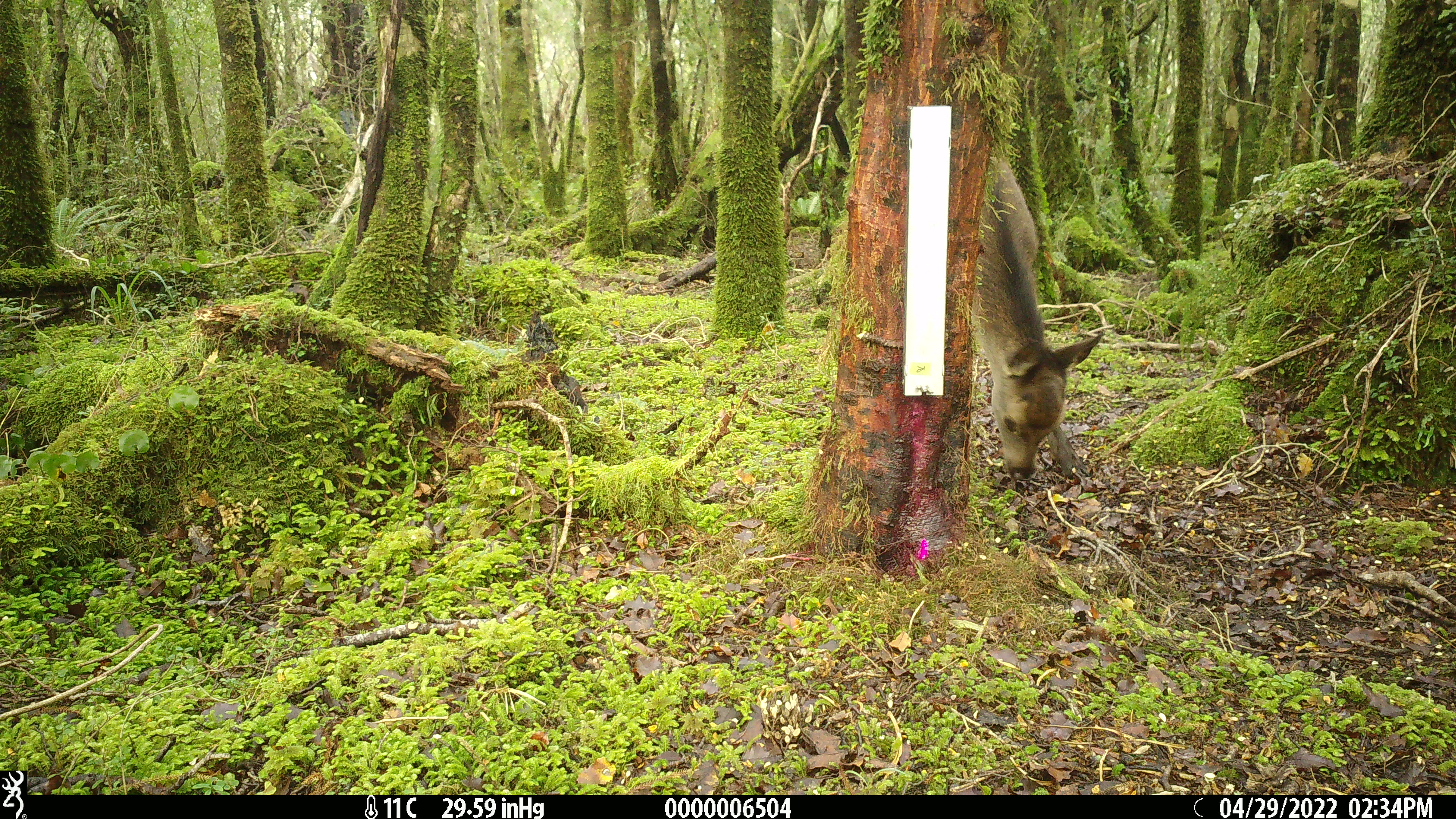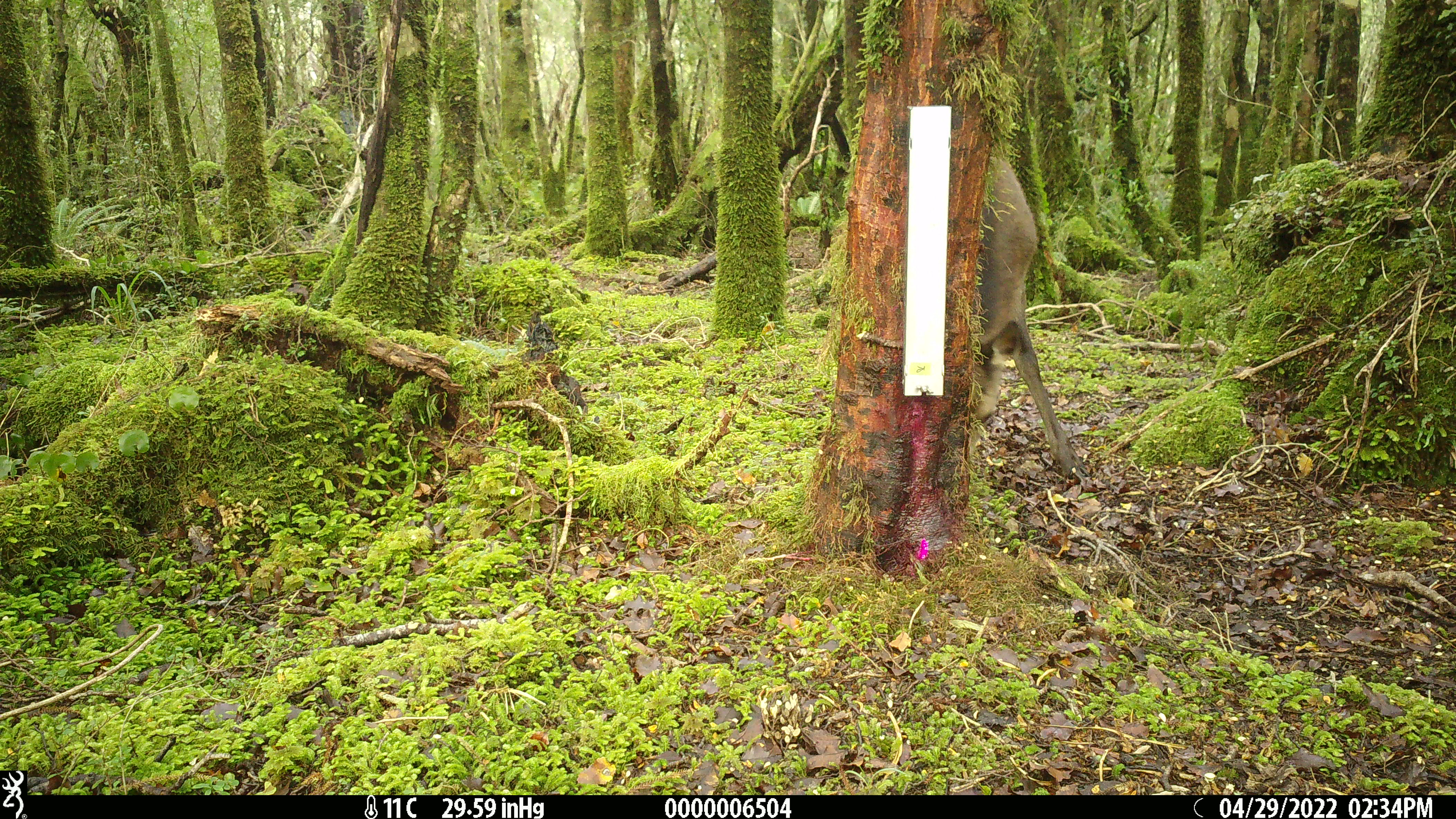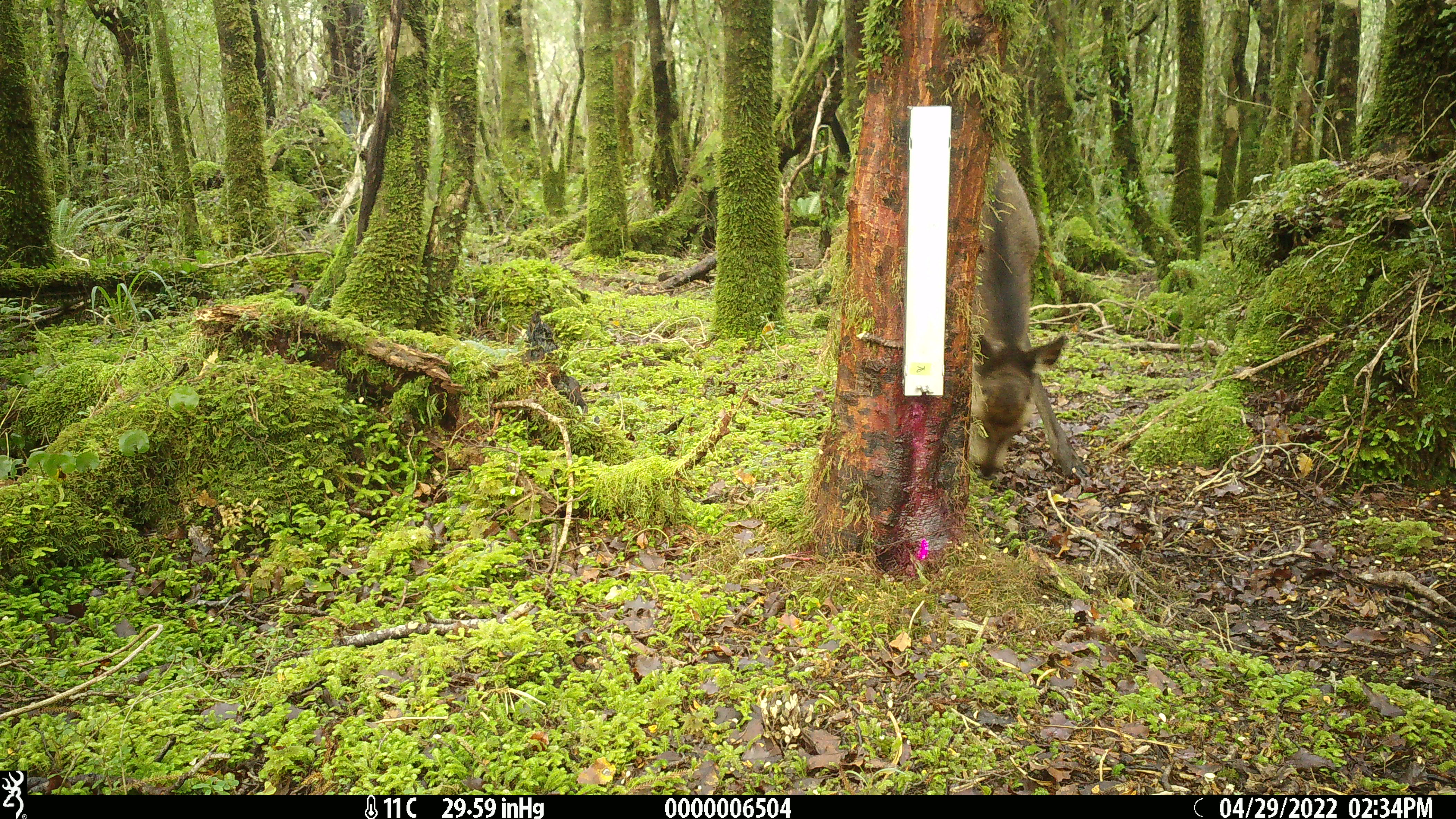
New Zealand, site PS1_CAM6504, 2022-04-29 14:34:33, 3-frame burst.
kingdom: Animalia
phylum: Chordata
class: Mammalia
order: Artiodactyla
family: Cervidae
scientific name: Cervidae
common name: deer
Deer (Cervidae).